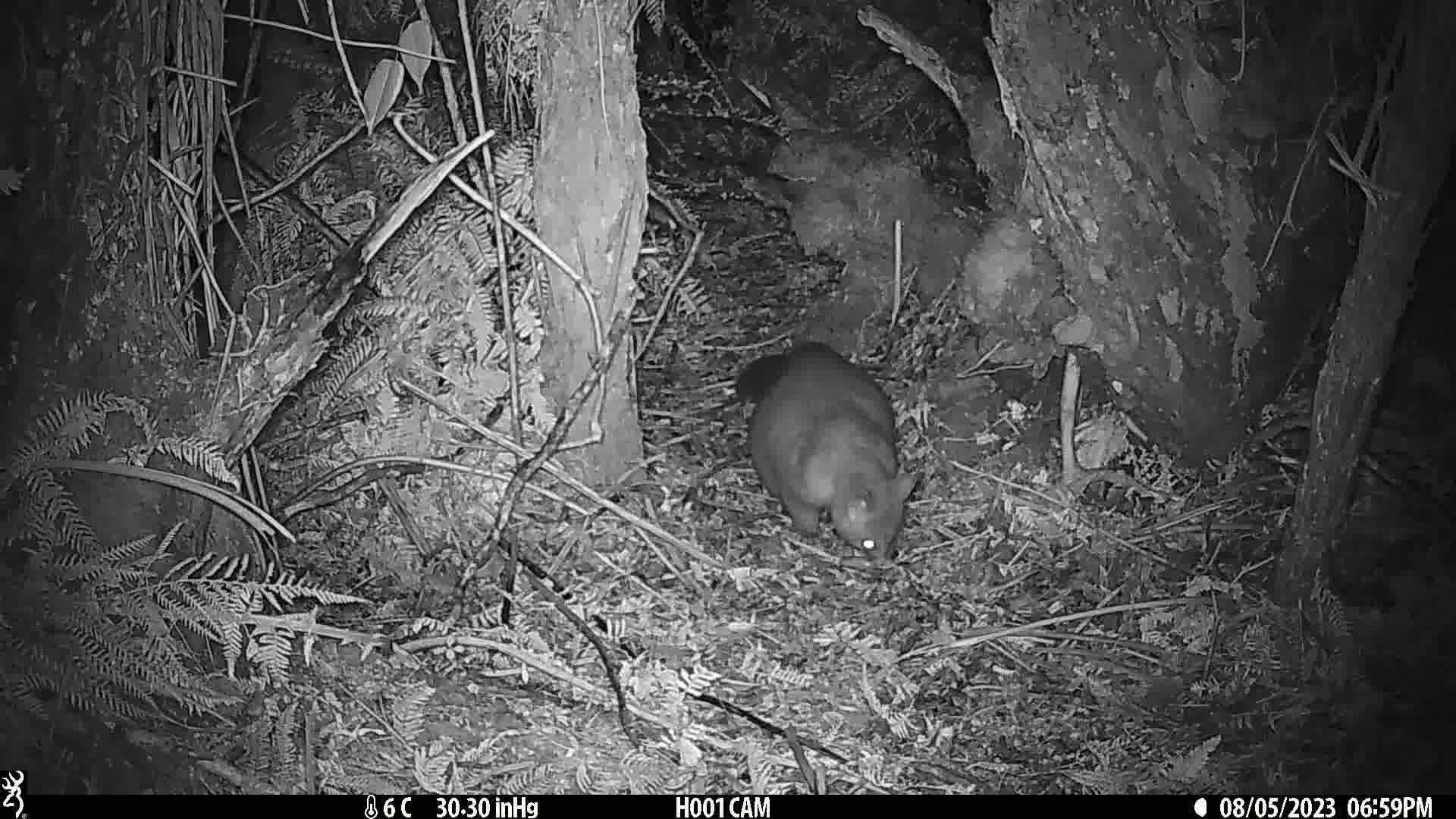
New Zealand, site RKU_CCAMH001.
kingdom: Animalia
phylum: Chordata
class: Mammalia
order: Diprotodontia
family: Phalangeridae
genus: Trichosurus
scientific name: Trichosurus vulpecula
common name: common brushtail possum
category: possum